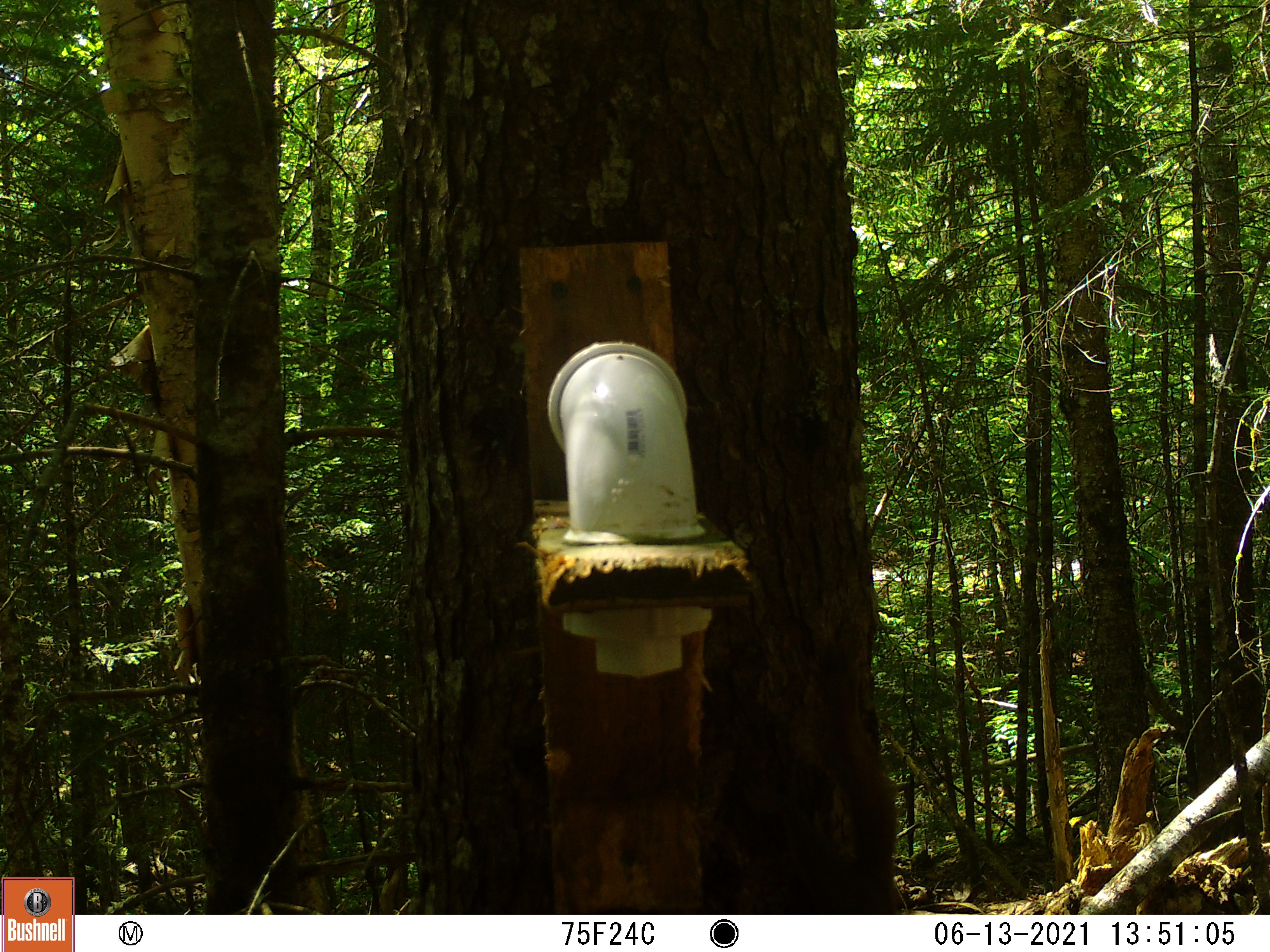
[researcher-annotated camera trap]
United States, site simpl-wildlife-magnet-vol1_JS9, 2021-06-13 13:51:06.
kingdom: Animalia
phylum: Chordata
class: Mammalia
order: Rodentia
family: Sciuridae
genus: Tamiasciurus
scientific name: Tamiasciurus hudsonicus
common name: red squirrel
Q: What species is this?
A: Red squirrel (Tamiasciurus hudsonicus).